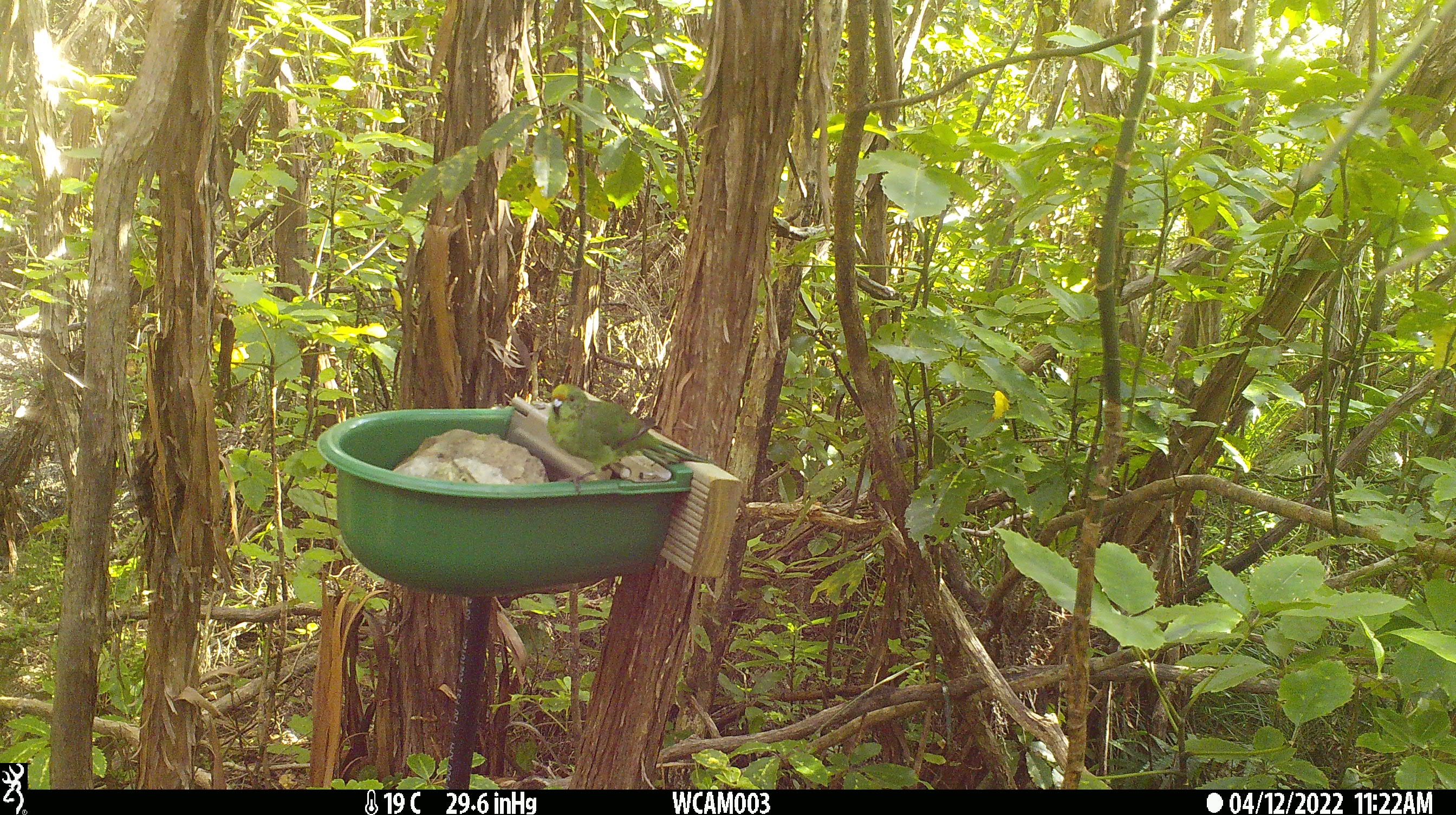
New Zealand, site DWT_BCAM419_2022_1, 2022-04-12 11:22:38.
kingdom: Animalia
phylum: Chordata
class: Aves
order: Psittaciformes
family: Psittaculidae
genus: Cyanoramphus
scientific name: Cyanoramphus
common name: parakeet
Parakeet (Cyanoramphus).